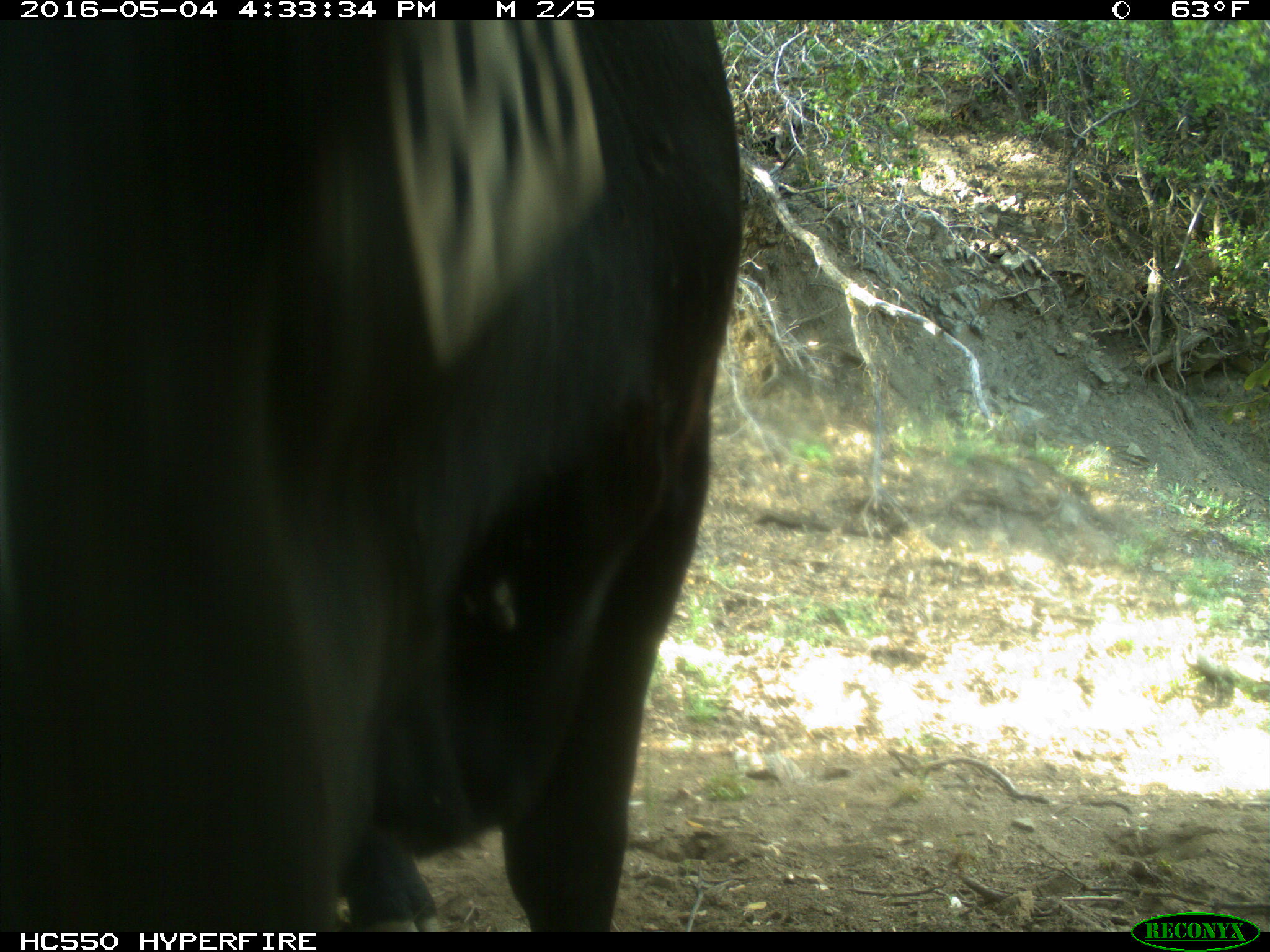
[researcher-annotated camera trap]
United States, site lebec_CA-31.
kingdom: Animalia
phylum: Chordata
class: Mammalia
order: Artiodactyla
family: Bovidae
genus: Bos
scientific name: Bos taurus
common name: domestic cow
Bos taurus (domestic cow).